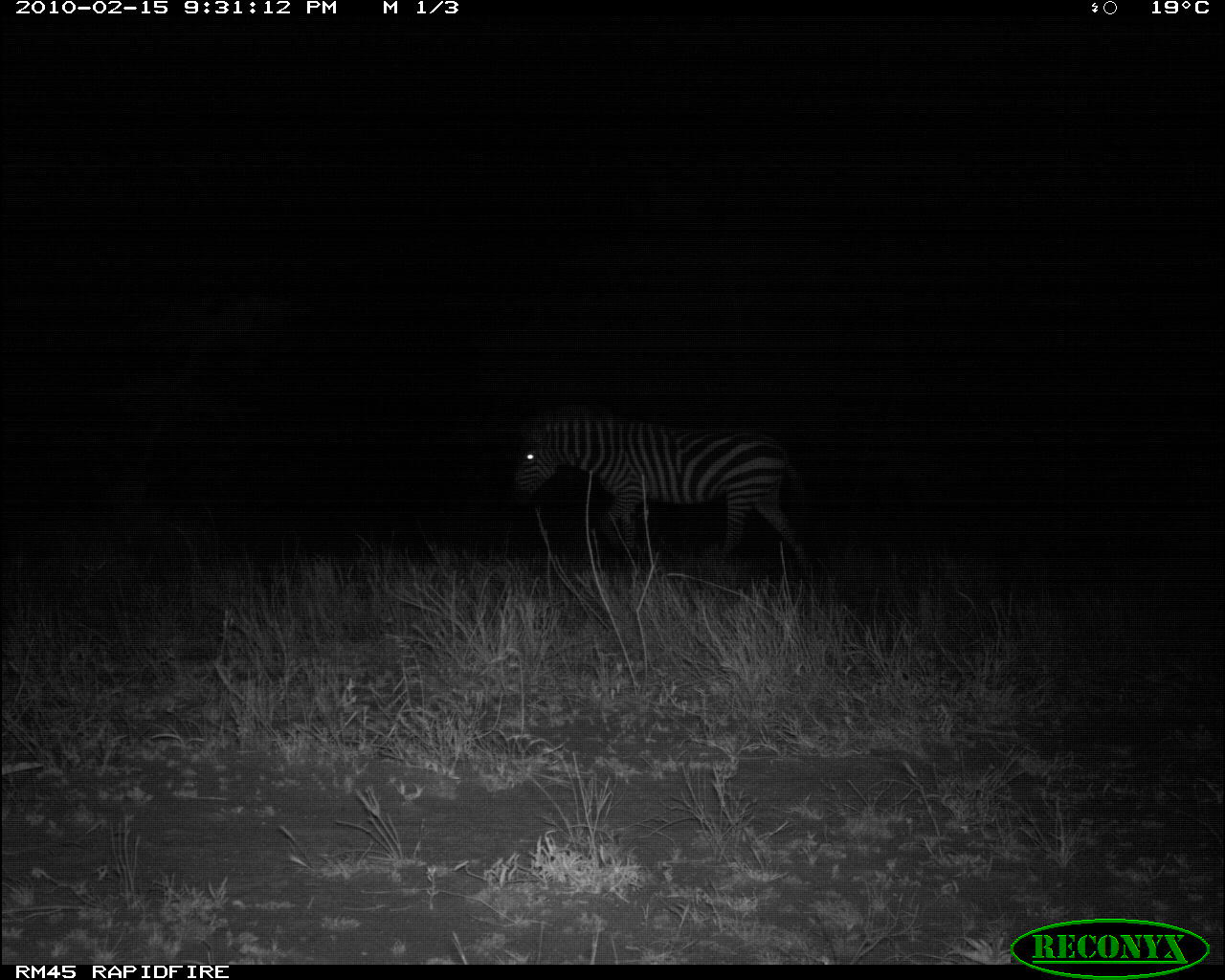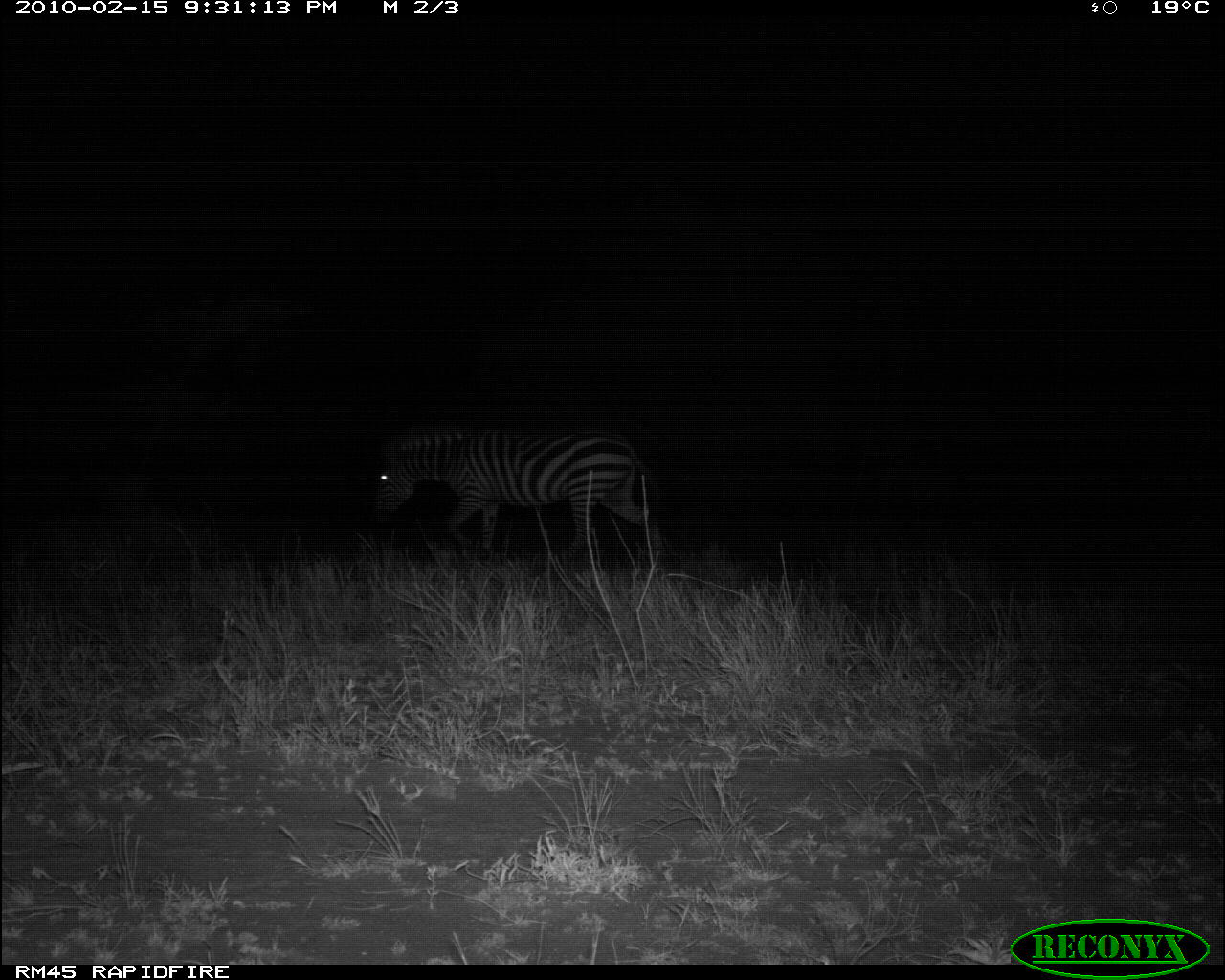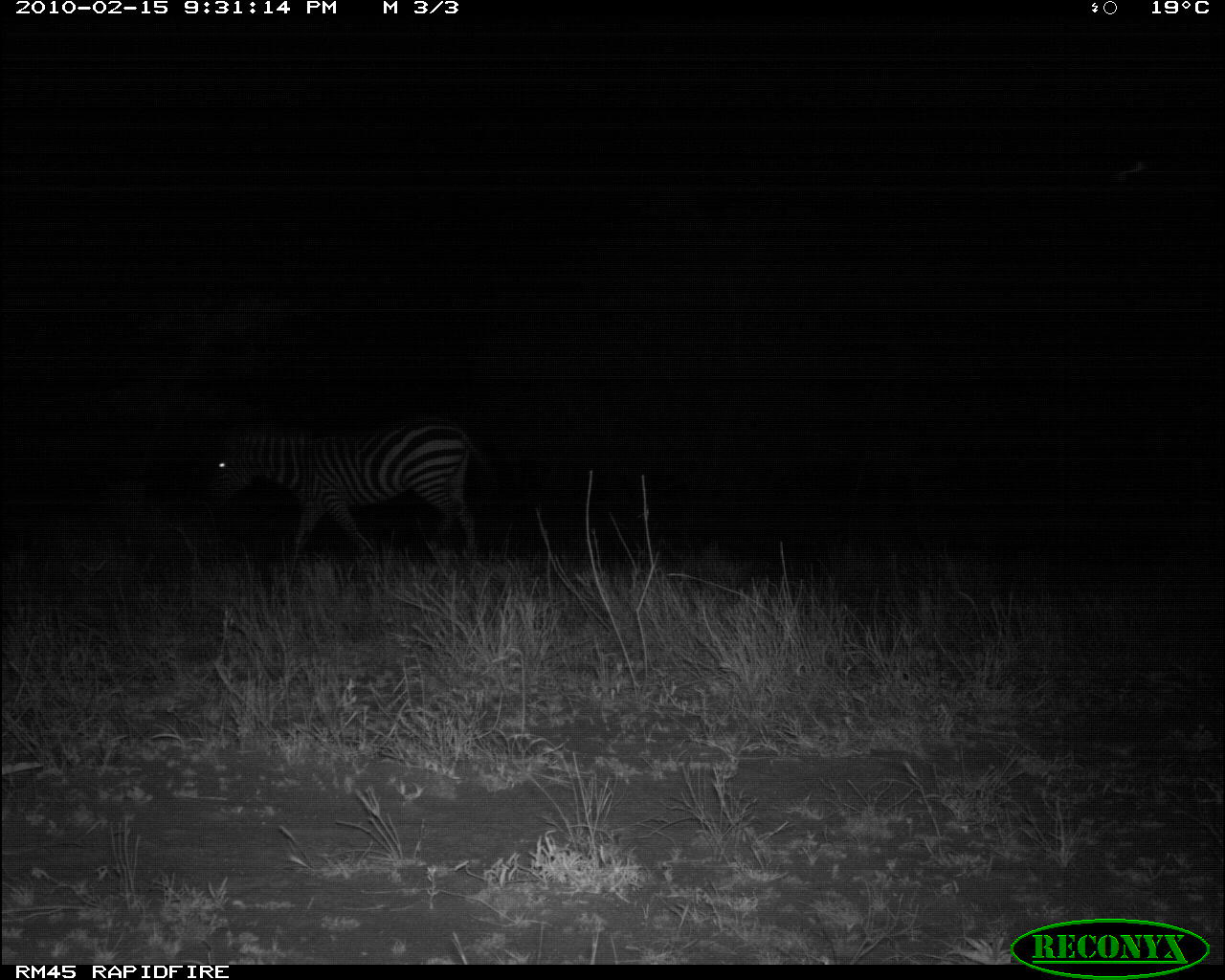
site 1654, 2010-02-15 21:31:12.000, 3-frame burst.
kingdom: Animalia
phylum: Chordata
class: Mammalia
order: Perissodactyla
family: Equidae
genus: Equus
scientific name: Equus quagga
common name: plains zebra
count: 1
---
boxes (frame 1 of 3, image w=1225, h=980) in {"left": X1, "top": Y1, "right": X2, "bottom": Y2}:
equus quagga: {"left": 514, "top": 410, "right": 818, "bottom": 577}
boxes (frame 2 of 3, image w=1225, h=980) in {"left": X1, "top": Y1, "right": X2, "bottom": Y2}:
equus quagga: {"left": 370, "top": 413, "right": 665, "bottom": 566}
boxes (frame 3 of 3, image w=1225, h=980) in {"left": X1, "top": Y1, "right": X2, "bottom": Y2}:
equus quagga: {"left": 197, "top": 416, "right": 501, "bottom": 565}